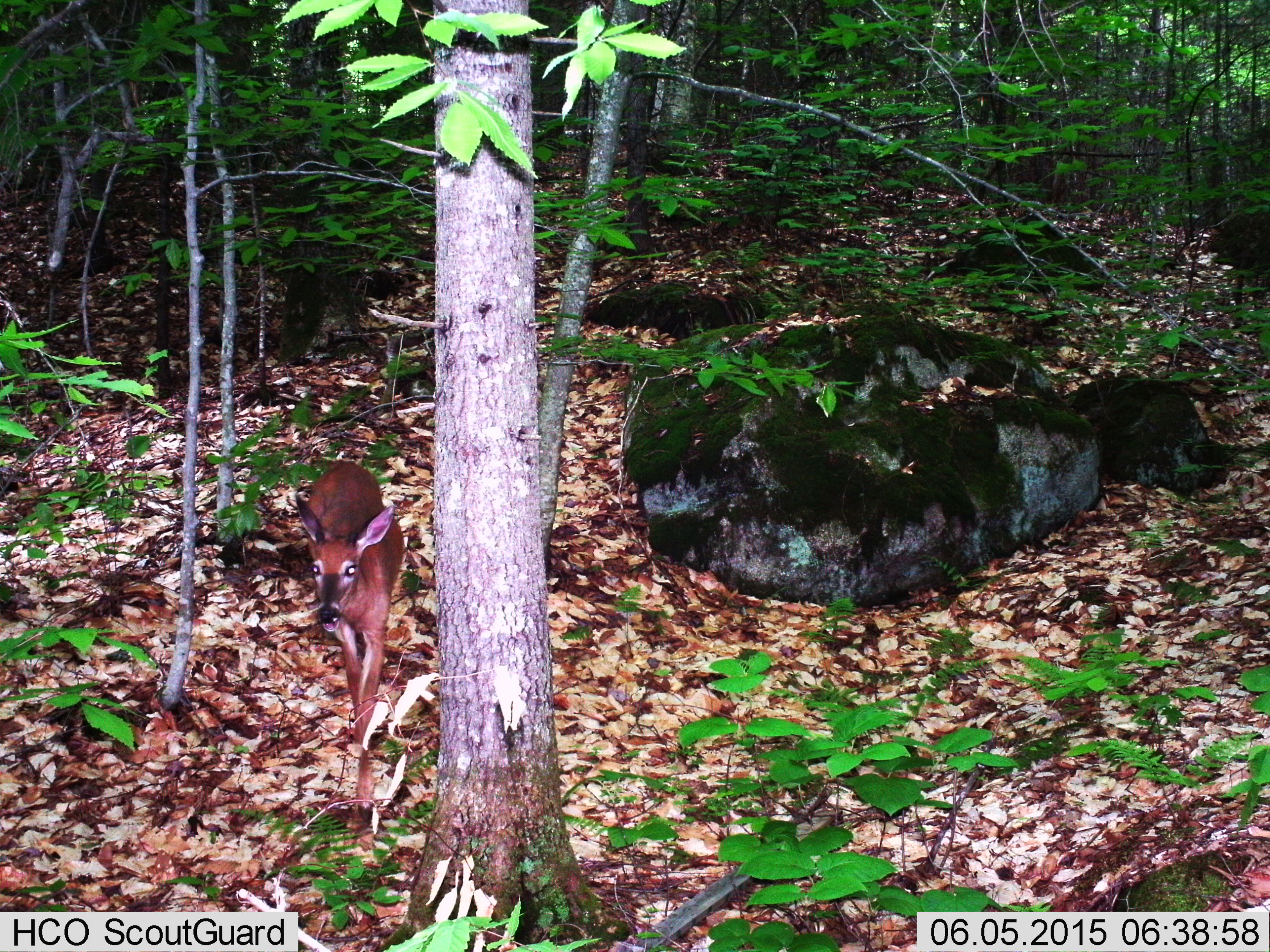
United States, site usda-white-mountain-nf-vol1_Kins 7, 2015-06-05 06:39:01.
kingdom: Animalia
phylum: Chordata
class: Mammalia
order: Artiodactyla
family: Cervidae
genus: Odocoileus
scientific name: Odocoileus virginianus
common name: white-tailed deer